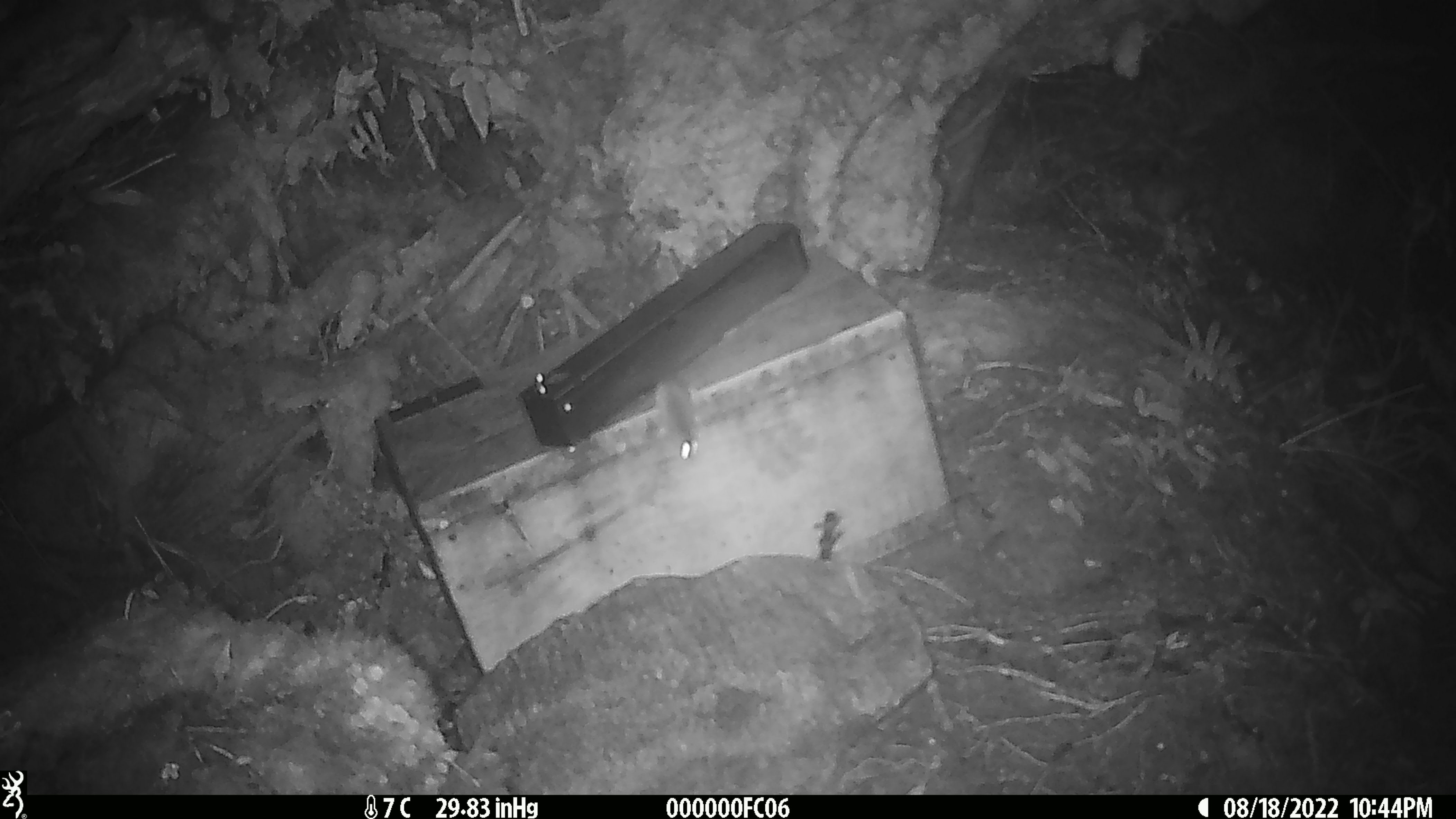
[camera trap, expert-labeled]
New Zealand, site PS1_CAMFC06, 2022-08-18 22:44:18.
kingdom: Animalia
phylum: Chordata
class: Mammalia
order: Rodentia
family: Muridae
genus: Mus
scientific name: Mus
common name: mouse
Mouse (Mus).